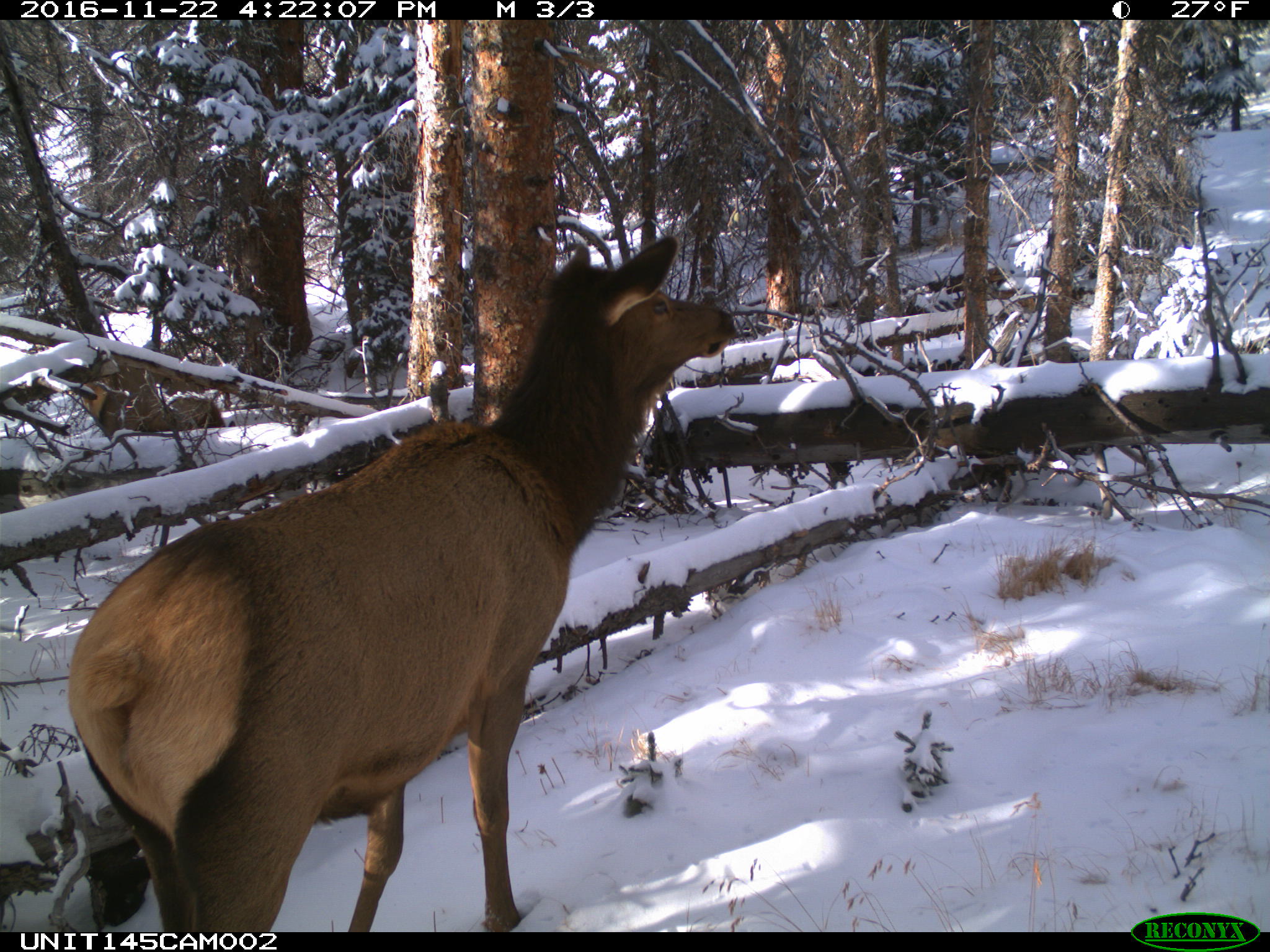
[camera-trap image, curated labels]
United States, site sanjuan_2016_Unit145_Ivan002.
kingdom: Animalia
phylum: Chordata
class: Mammalia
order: Artiodactyla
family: Cervidae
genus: Cervus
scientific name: Cervus elaphus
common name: red deer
Cervus elaphus (red deer).